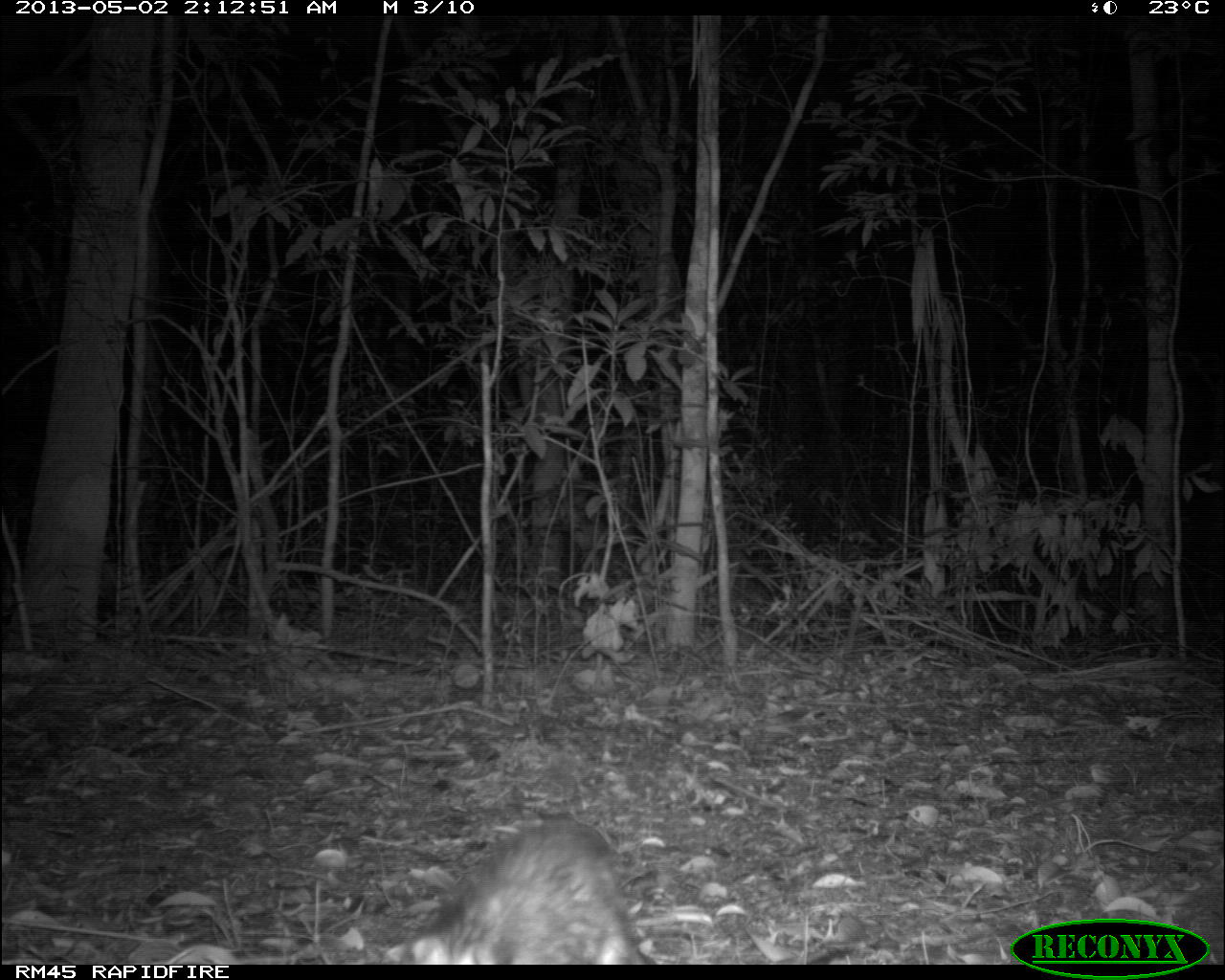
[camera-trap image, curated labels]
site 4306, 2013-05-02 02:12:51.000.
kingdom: Animalia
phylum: Chordata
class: Mammalia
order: Didelphimorphia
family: Didelphidae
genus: Didelphis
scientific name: Didelphis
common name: american opossums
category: didelphis sp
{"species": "didelphis sp (american opossums) (Didelphis)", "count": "1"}